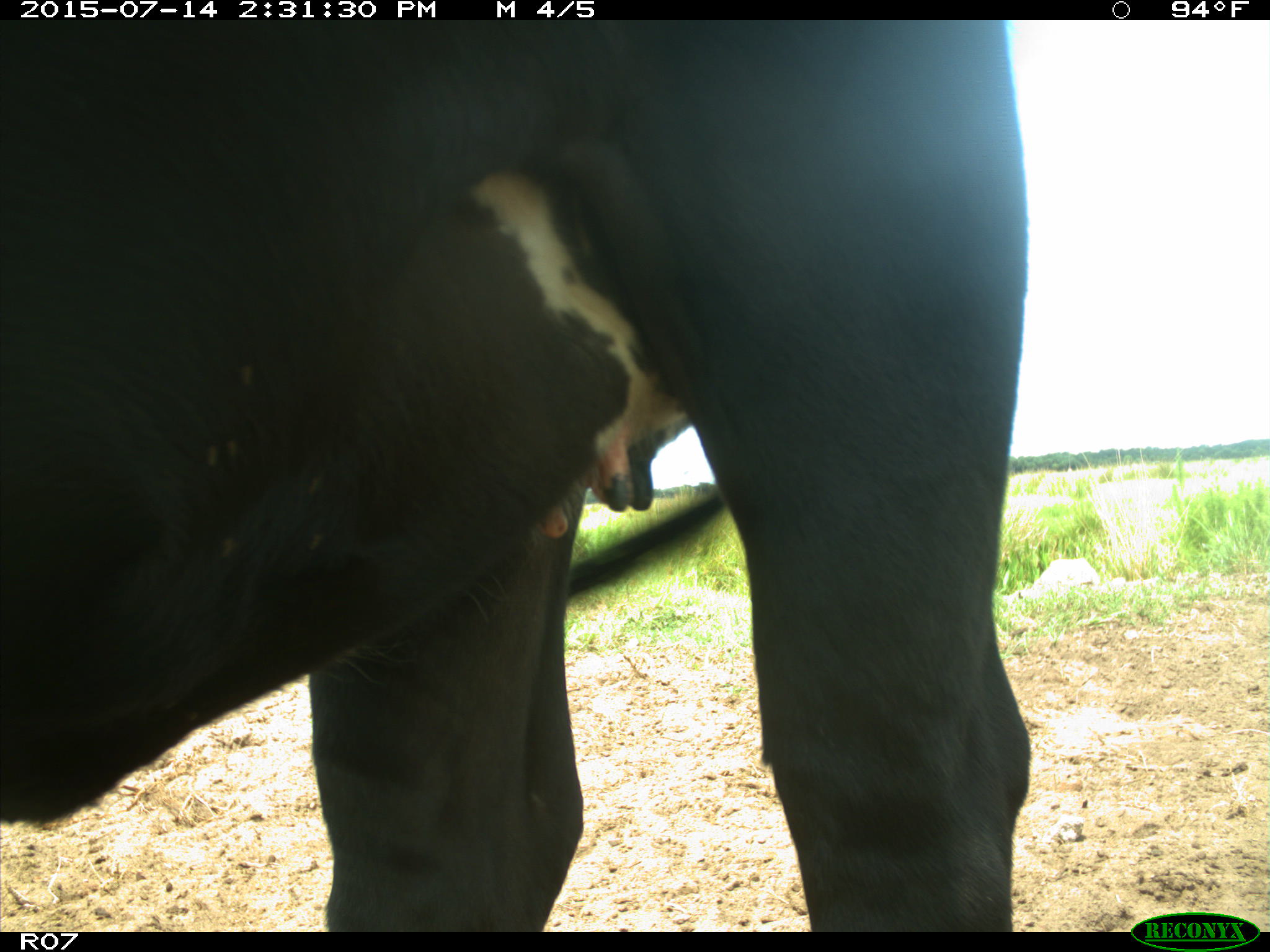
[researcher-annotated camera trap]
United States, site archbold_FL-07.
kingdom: Animalia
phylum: Chordata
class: Mammalia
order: Artiodactyla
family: Bovidae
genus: Bos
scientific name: Bos taurus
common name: domestic cow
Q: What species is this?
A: Bos taurus (domestic cow).